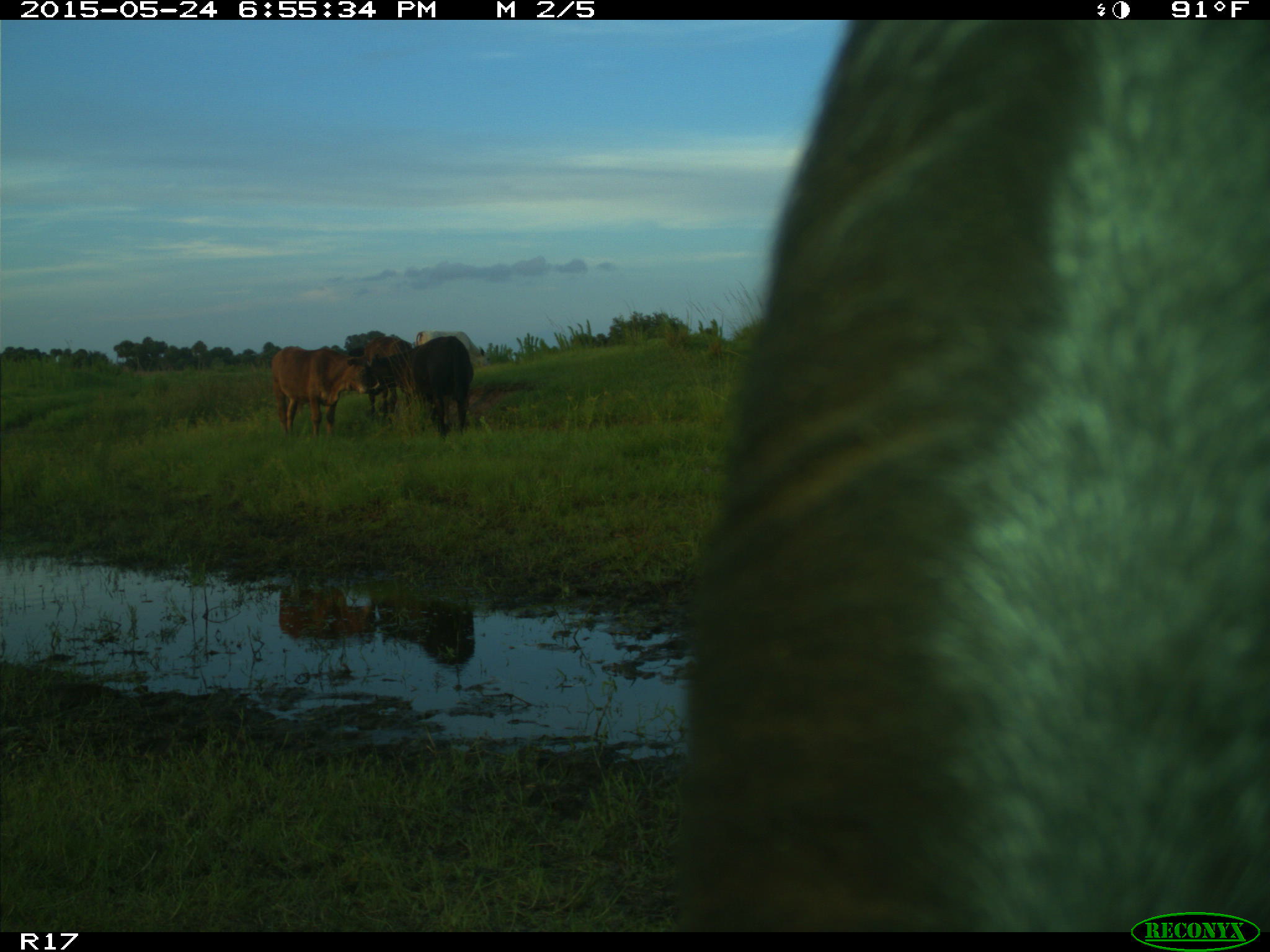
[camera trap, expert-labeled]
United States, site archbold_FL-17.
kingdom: Animalia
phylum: Chordata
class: Mammalia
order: Artiodactyla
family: Bovidae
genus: Bos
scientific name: Bos taurus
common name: domestic cow